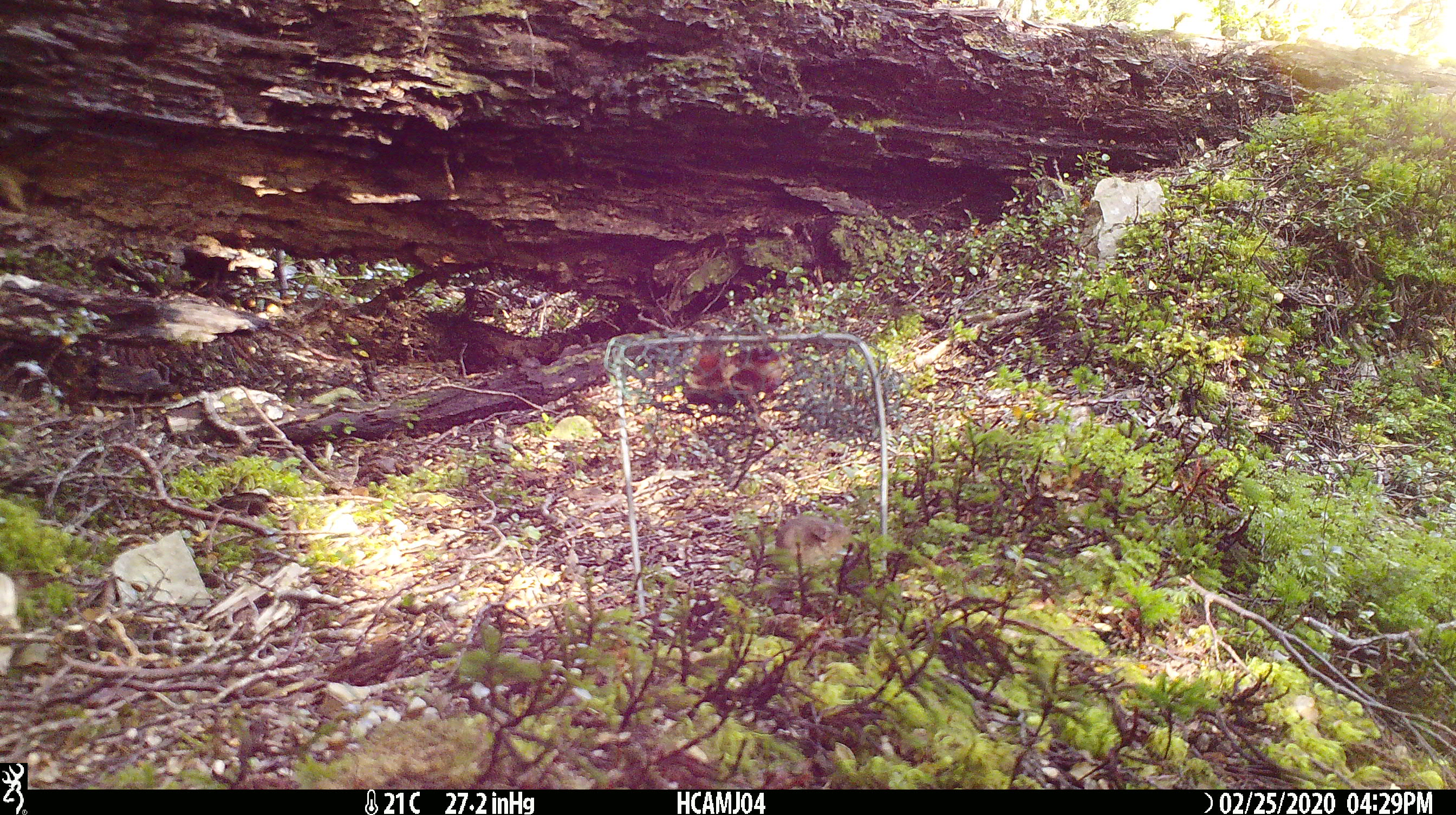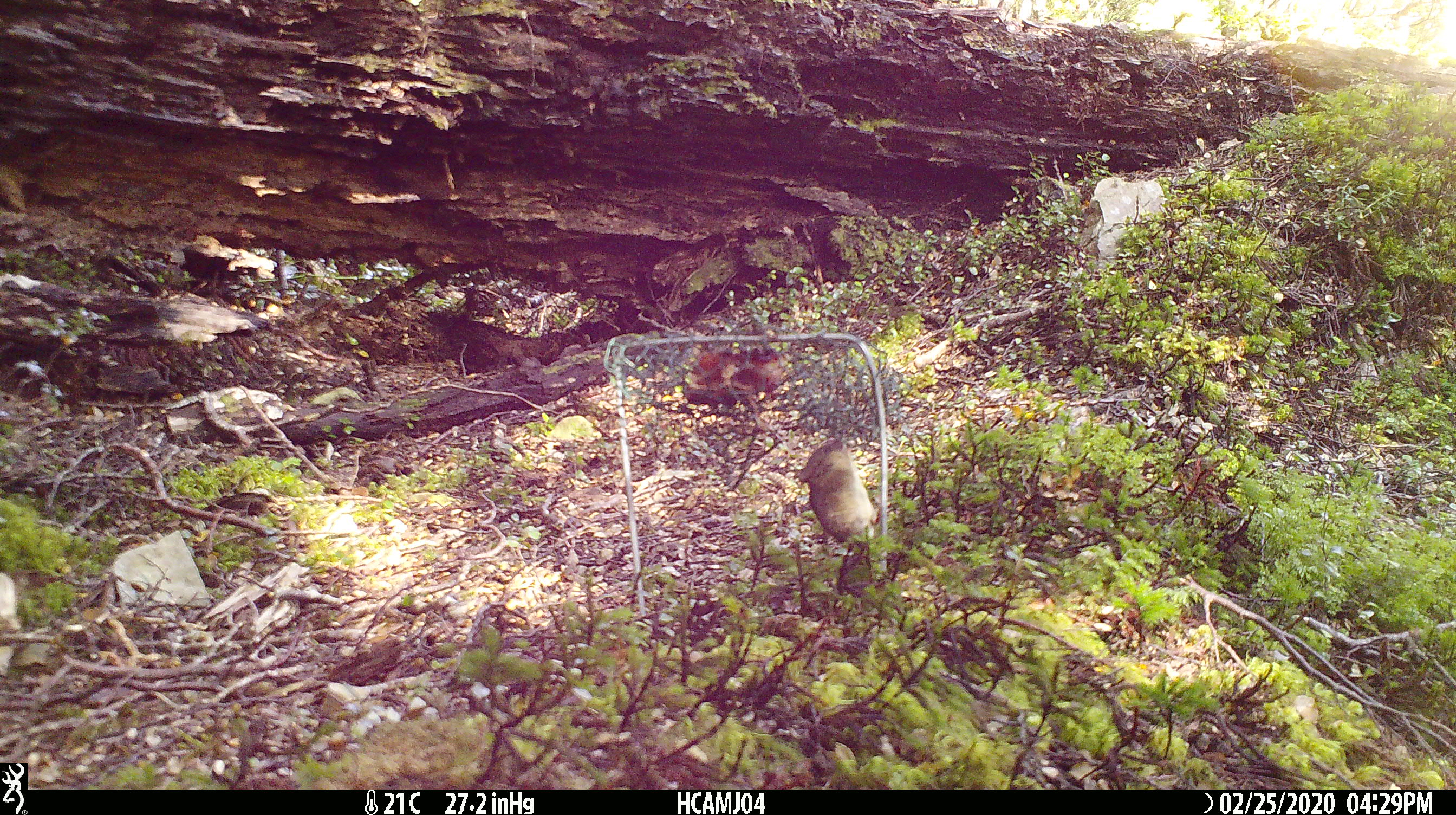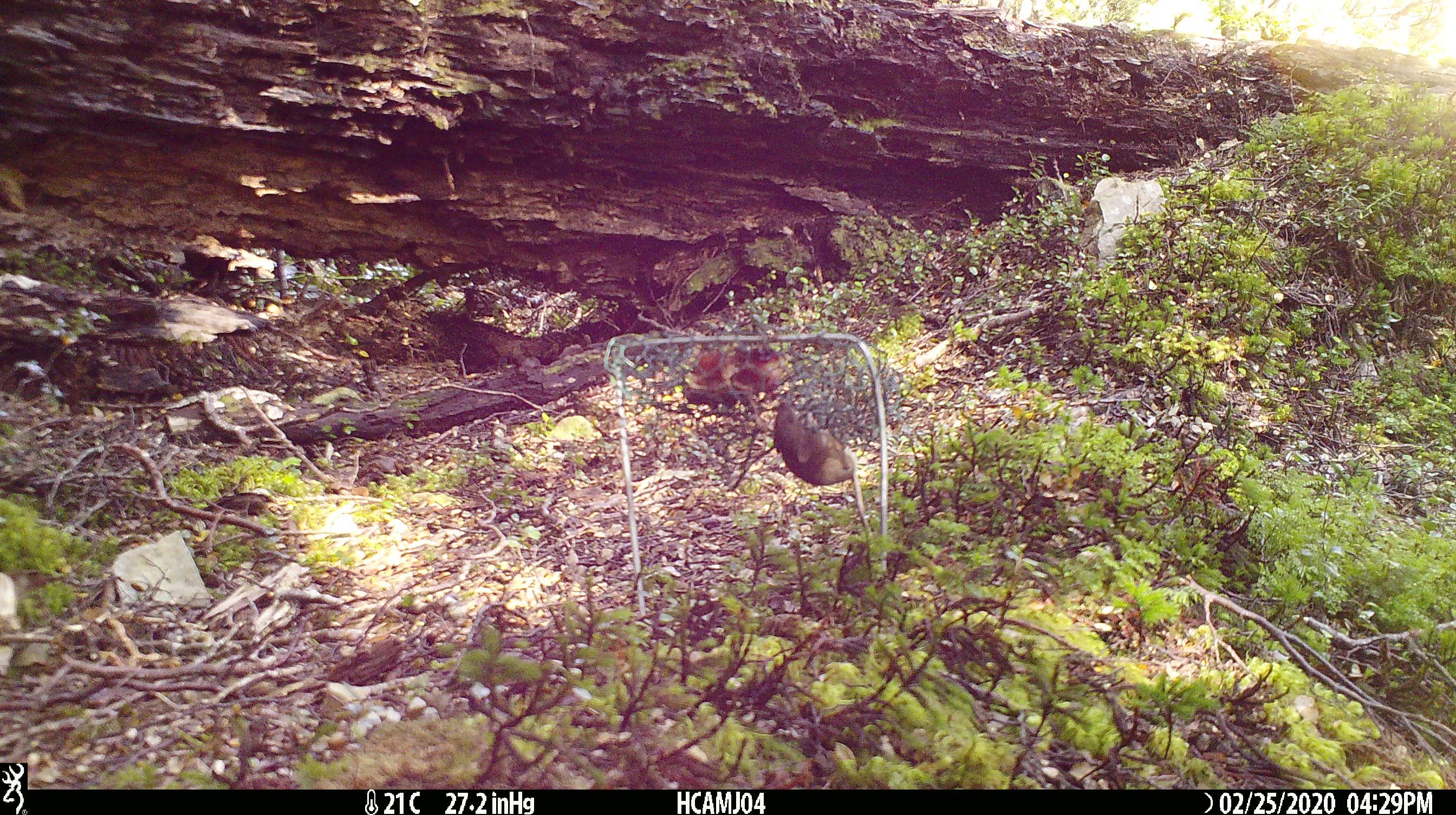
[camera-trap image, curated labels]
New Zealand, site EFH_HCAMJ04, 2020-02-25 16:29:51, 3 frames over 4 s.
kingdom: Animalia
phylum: Chordata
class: Mammalia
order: Rodentia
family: Muridae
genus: Mus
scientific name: Mus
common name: mouse